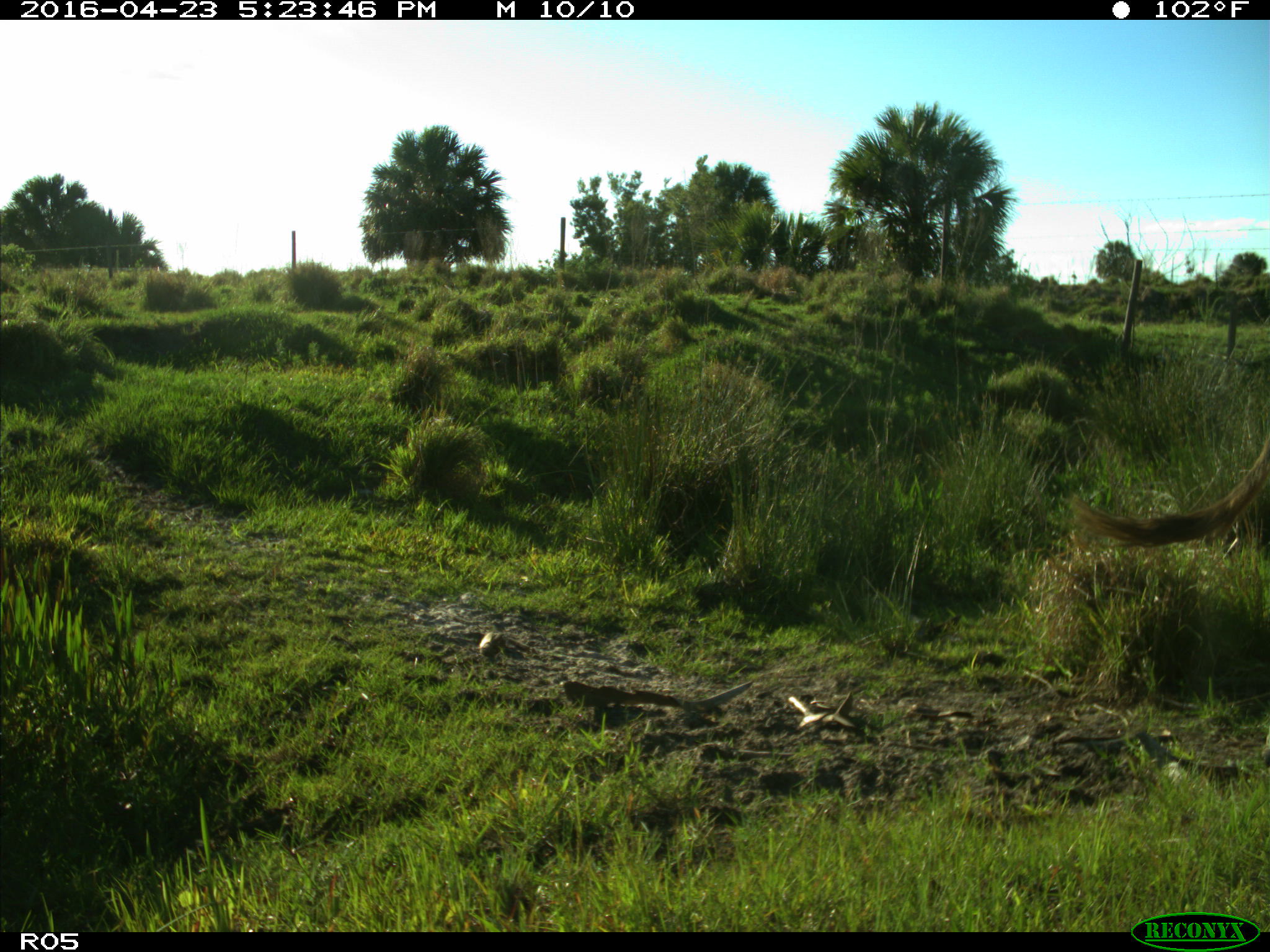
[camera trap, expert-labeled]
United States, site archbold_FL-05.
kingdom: Animalia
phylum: Chordata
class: Mammalia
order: Artiodactyla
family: Bovidae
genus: Bos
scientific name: Bos taurus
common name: domestic cow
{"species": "Bos taurus (domestic cow)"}